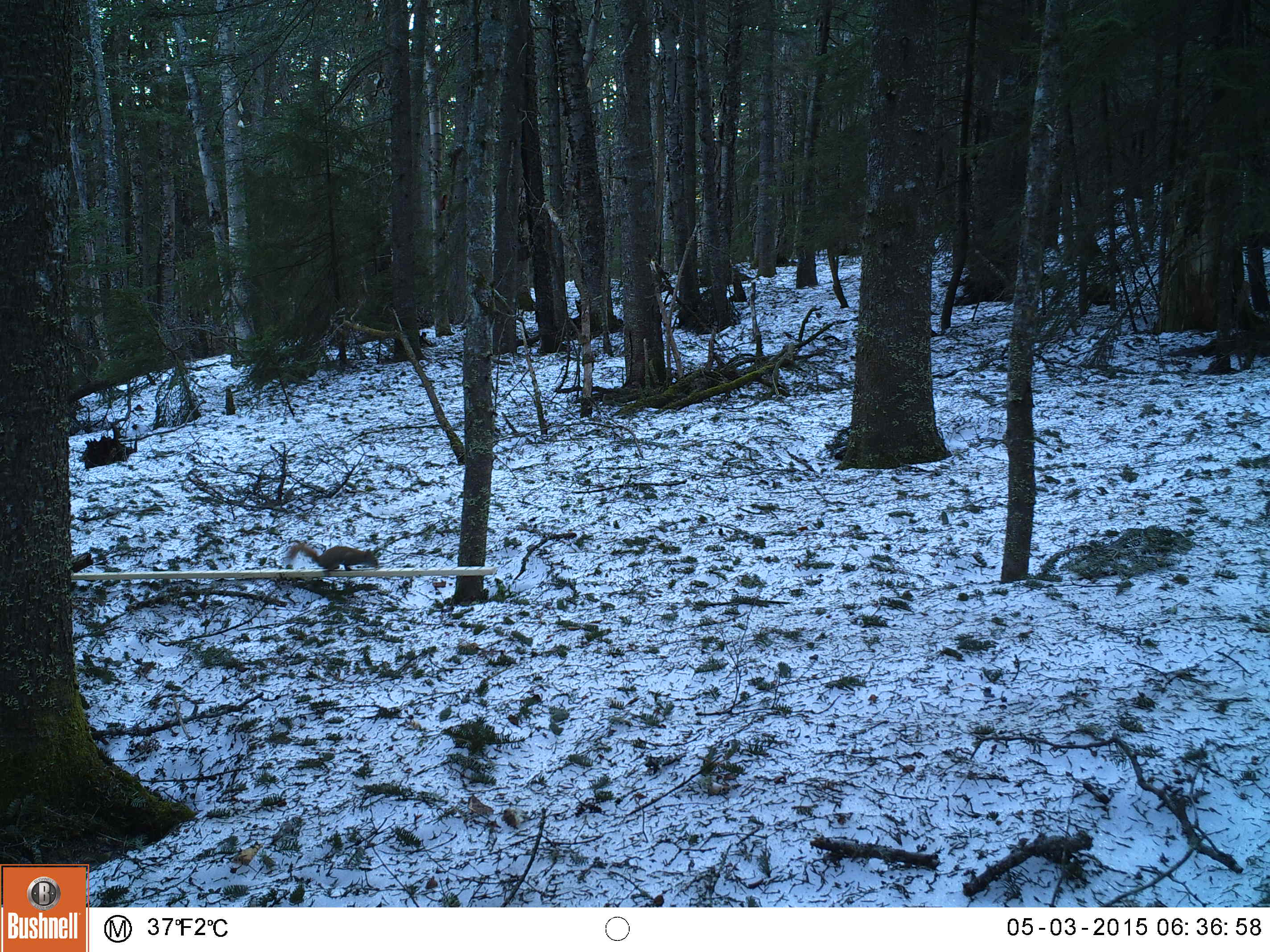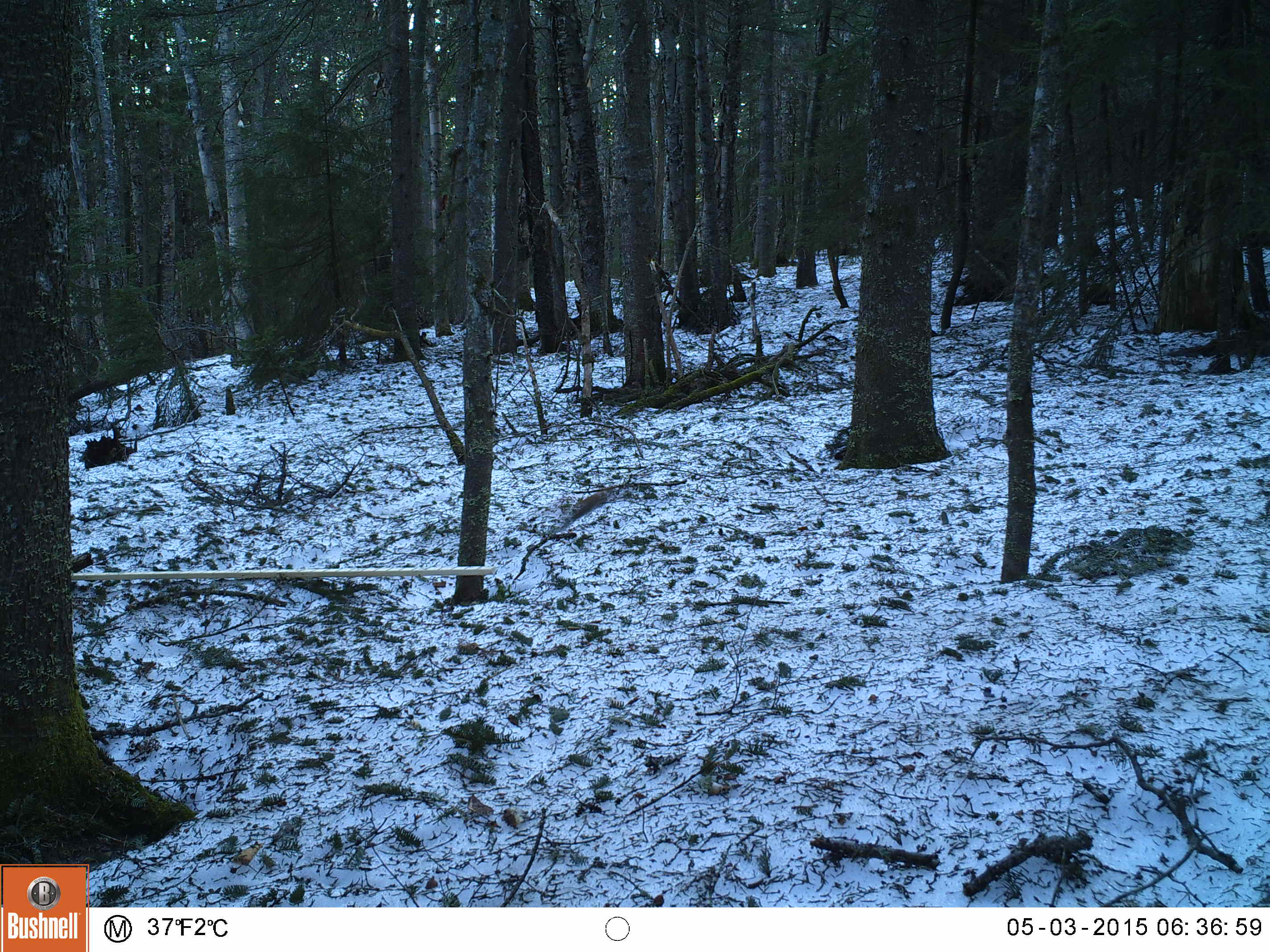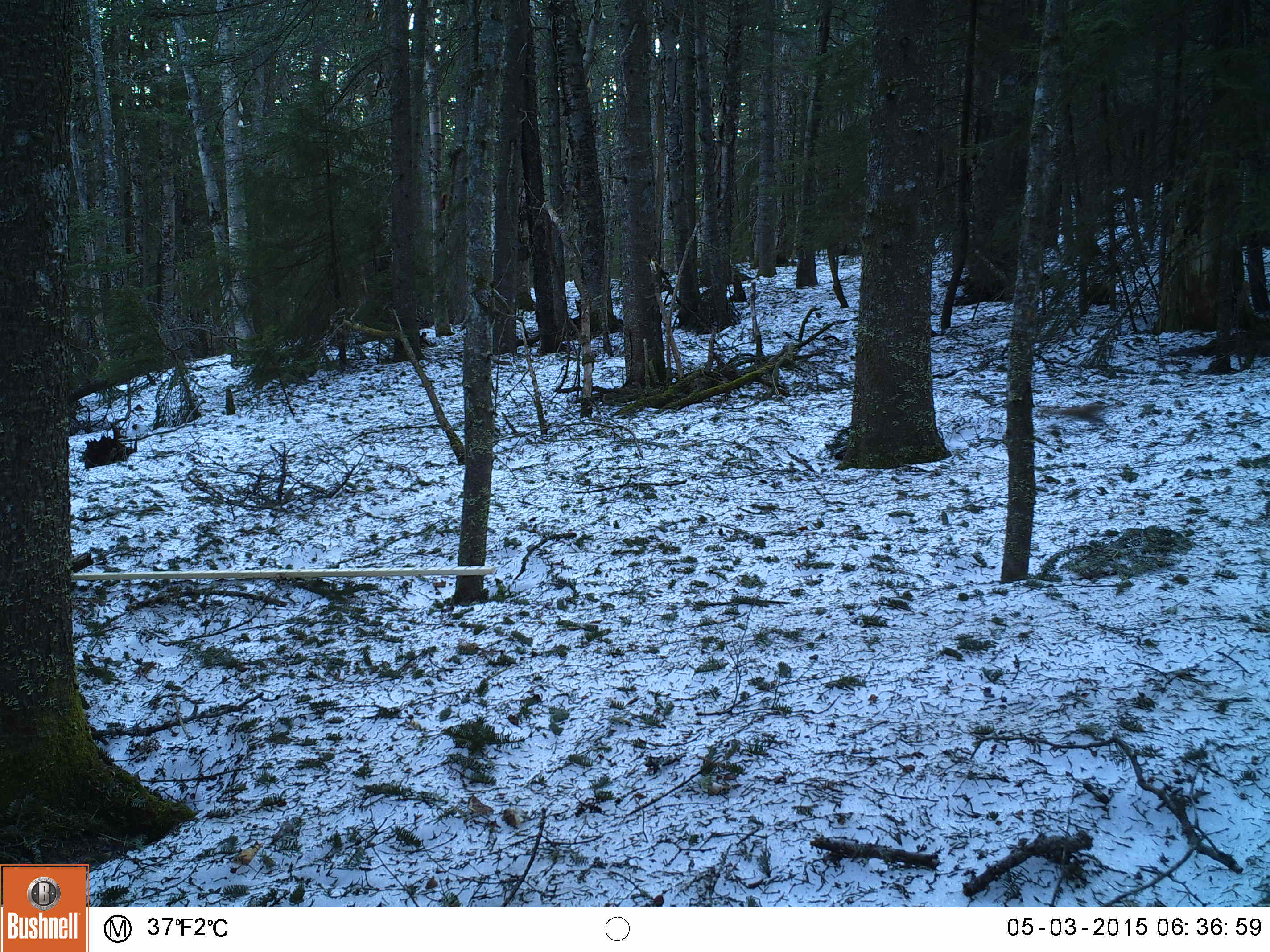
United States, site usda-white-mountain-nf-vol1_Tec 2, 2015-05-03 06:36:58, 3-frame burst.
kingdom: Animalia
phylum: Chordata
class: Mammalia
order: Rodentia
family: Sciuridae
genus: Tamiasciurus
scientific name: Tamiasciurus hudsonicus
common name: red squirrel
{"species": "red squirrel (Tamiasciurus hudsonicus)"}